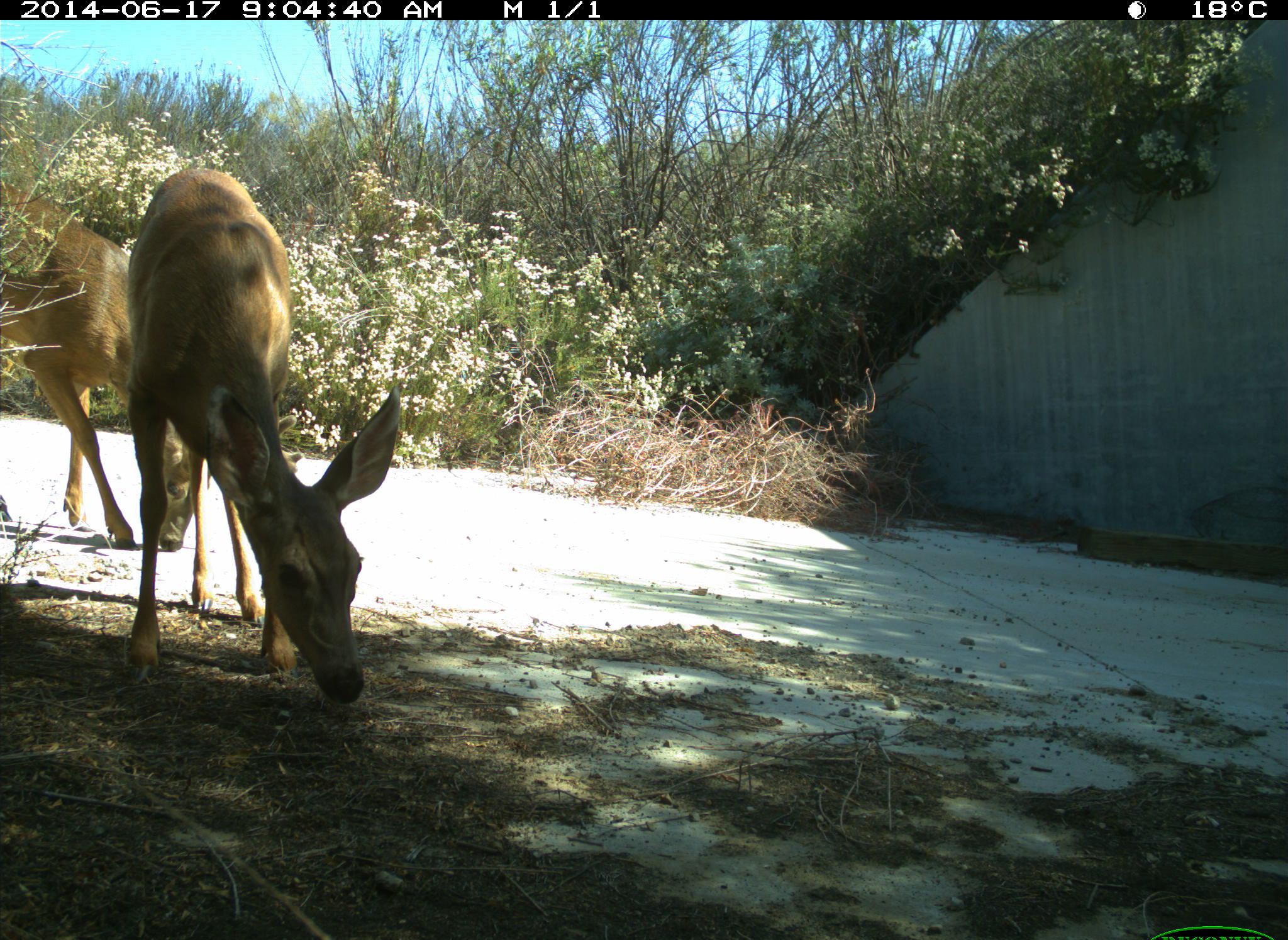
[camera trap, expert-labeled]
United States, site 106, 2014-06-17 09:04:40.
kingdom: Animalia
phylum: Chordata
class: Mammalia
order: Artiodactyla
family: Cervidae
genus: Odocoileus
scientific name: Odocoileus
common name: deer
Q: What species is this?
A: Deer (Odocoileus).